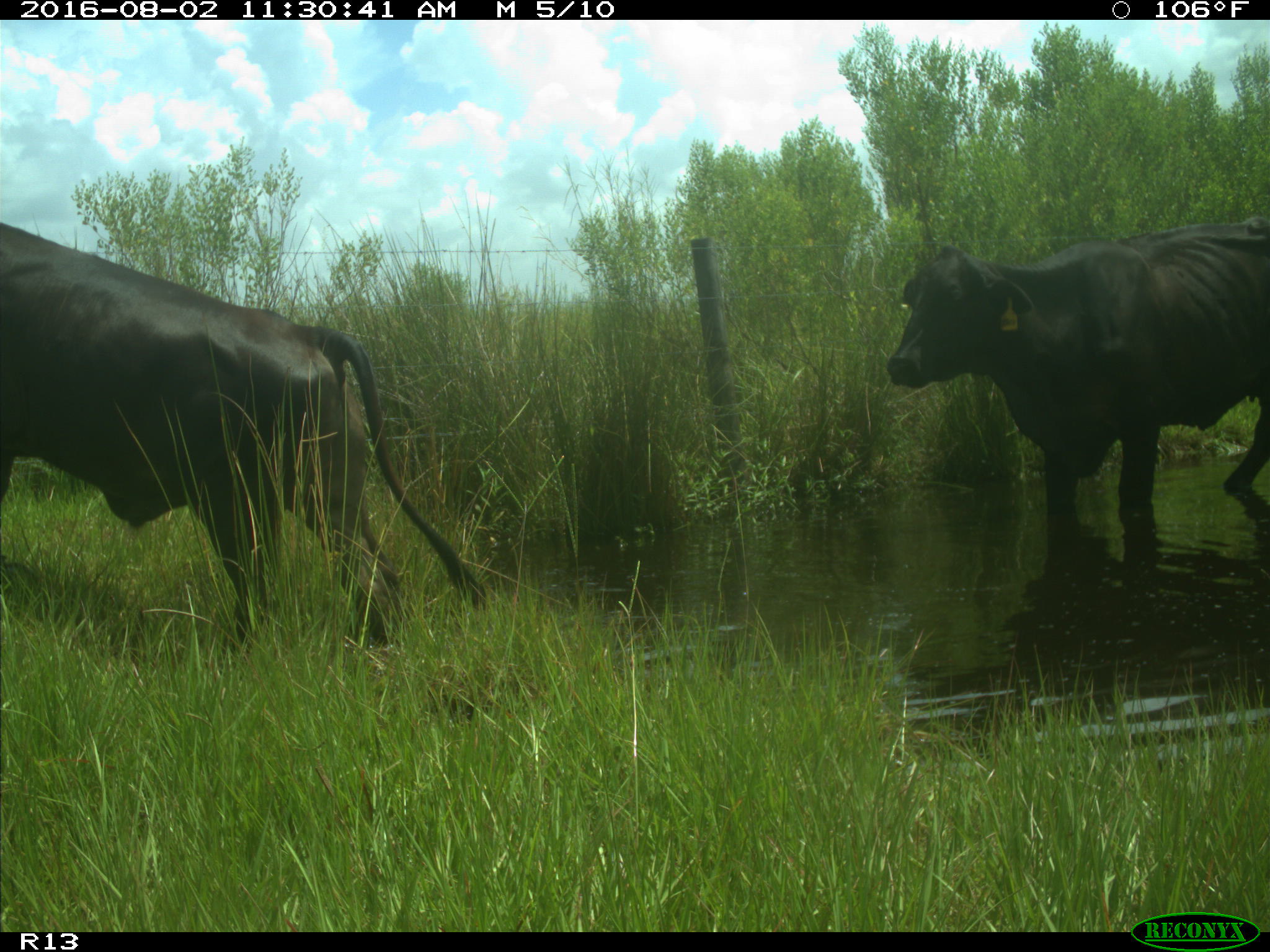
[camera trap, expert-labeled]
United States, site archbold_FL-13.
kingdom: Animalia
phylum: Chordata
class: Mammalia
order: Artiodactyla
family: Bovidae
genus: Bos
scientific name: Bos taurus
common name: domestic cow